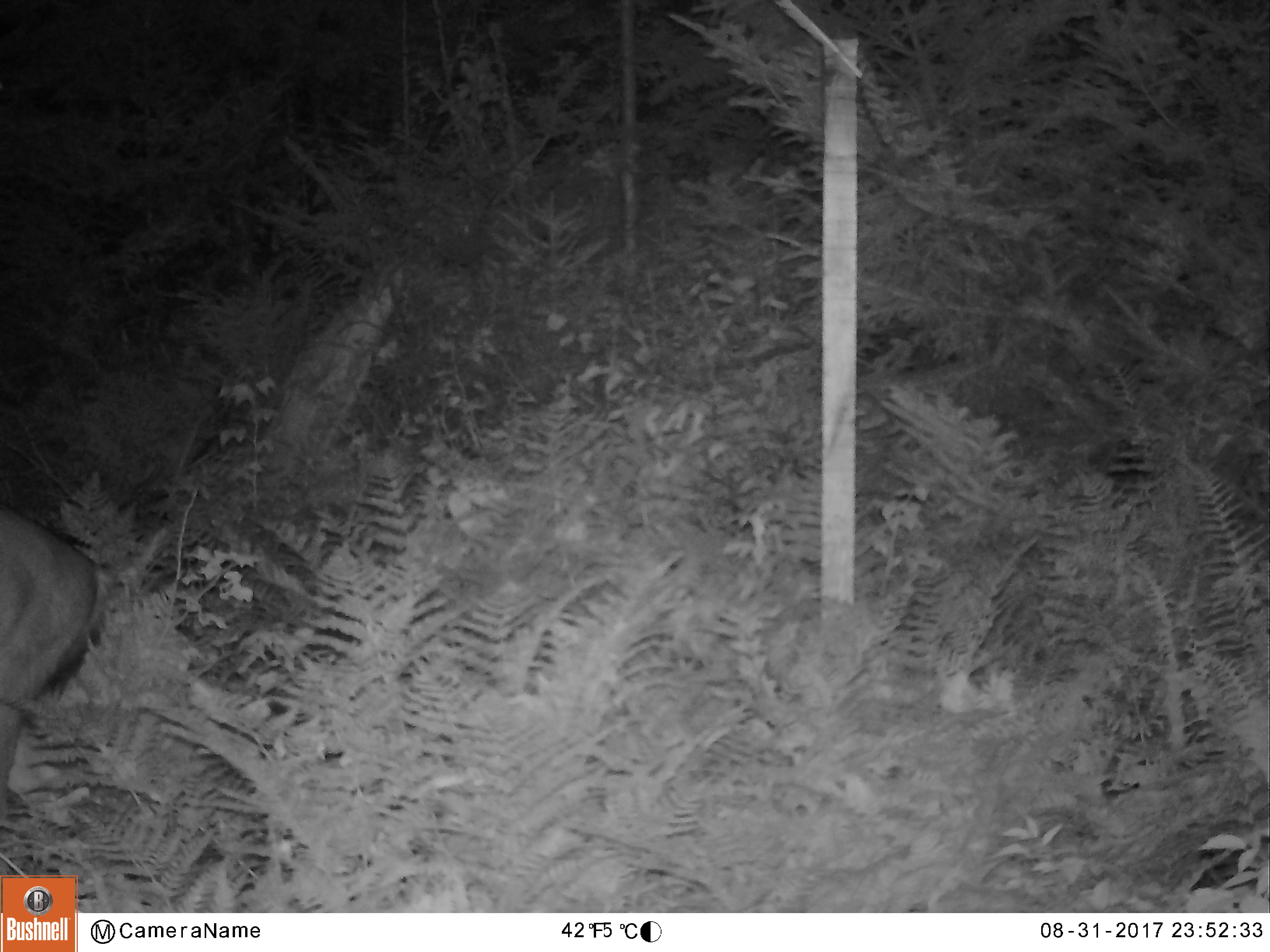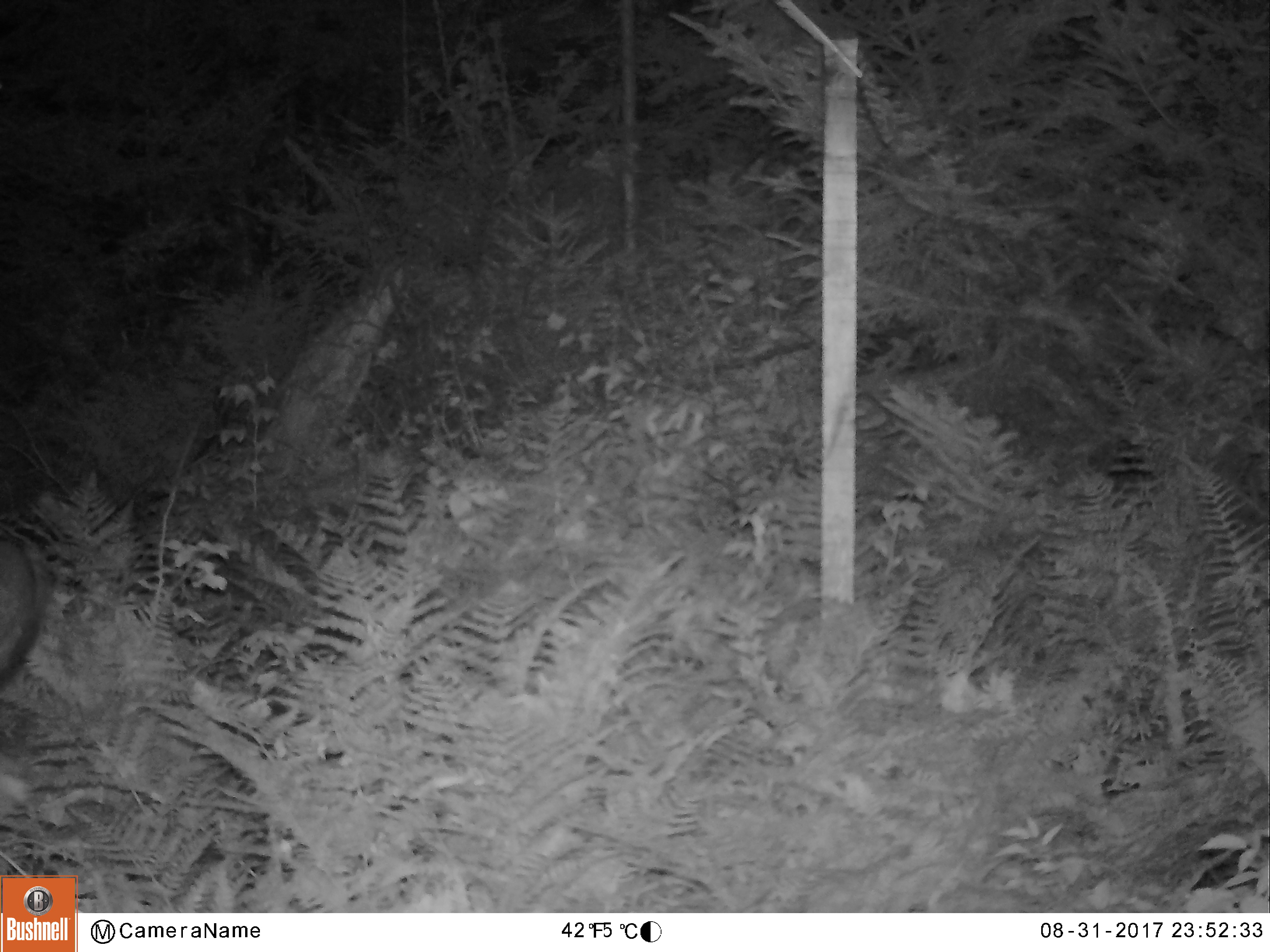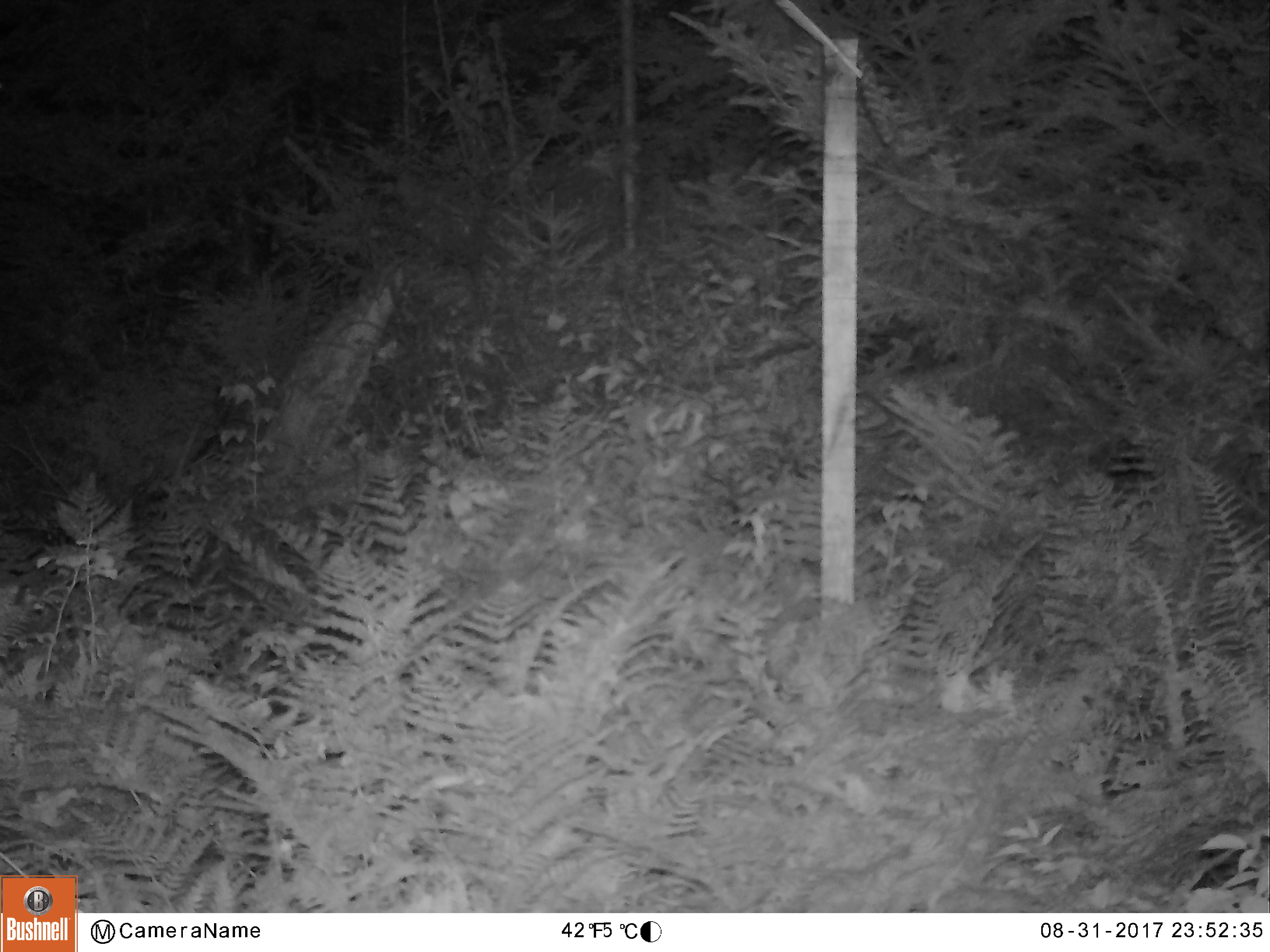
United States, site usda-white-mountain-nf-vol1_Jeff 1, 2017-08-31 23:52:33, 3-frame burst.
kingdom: Animalia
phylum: Chordata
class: Mammalia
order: Artiodactyla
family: Cervidae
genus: Odocoileus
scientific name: Odocoileus virginianus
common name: white-tailed deer